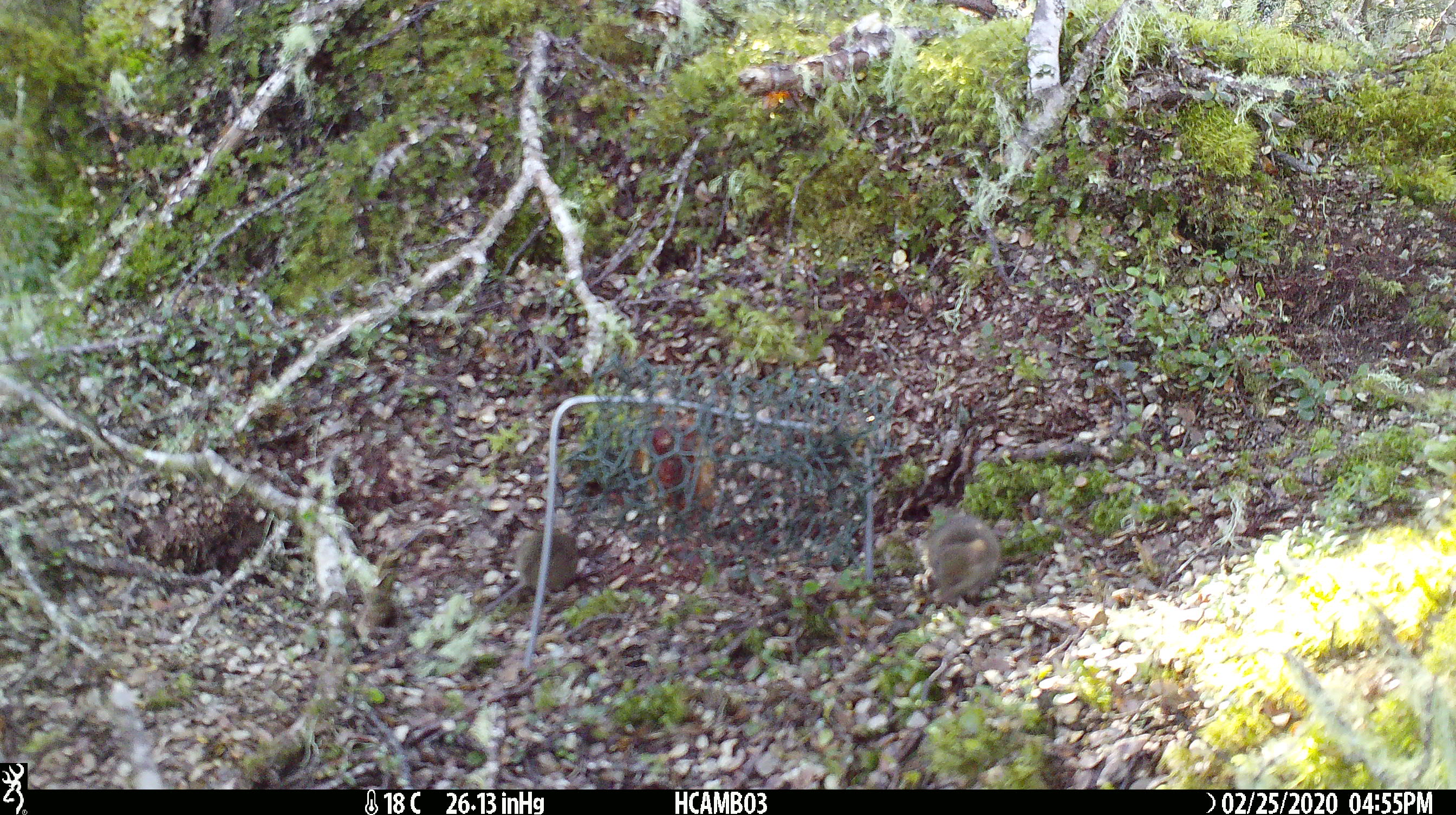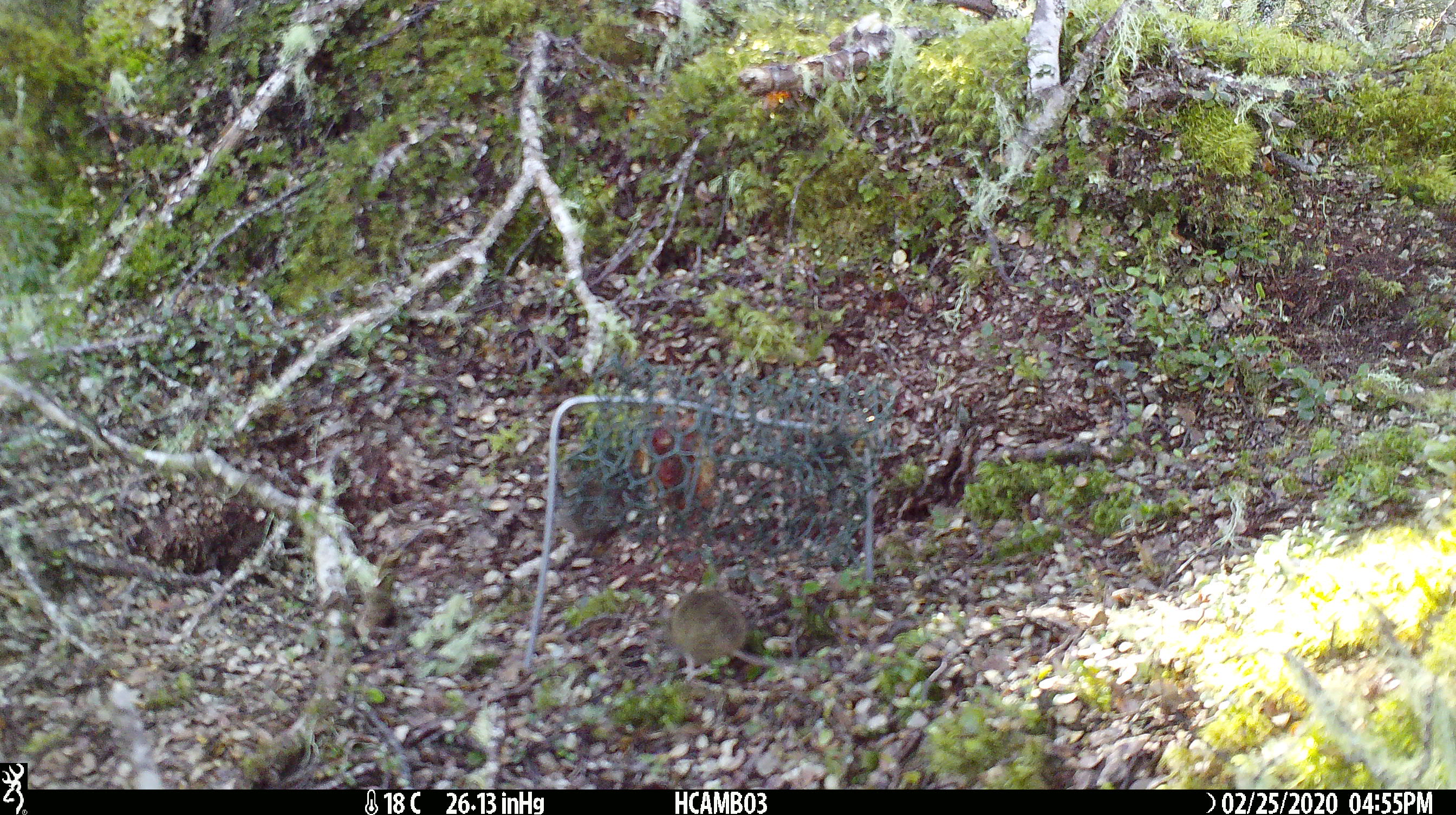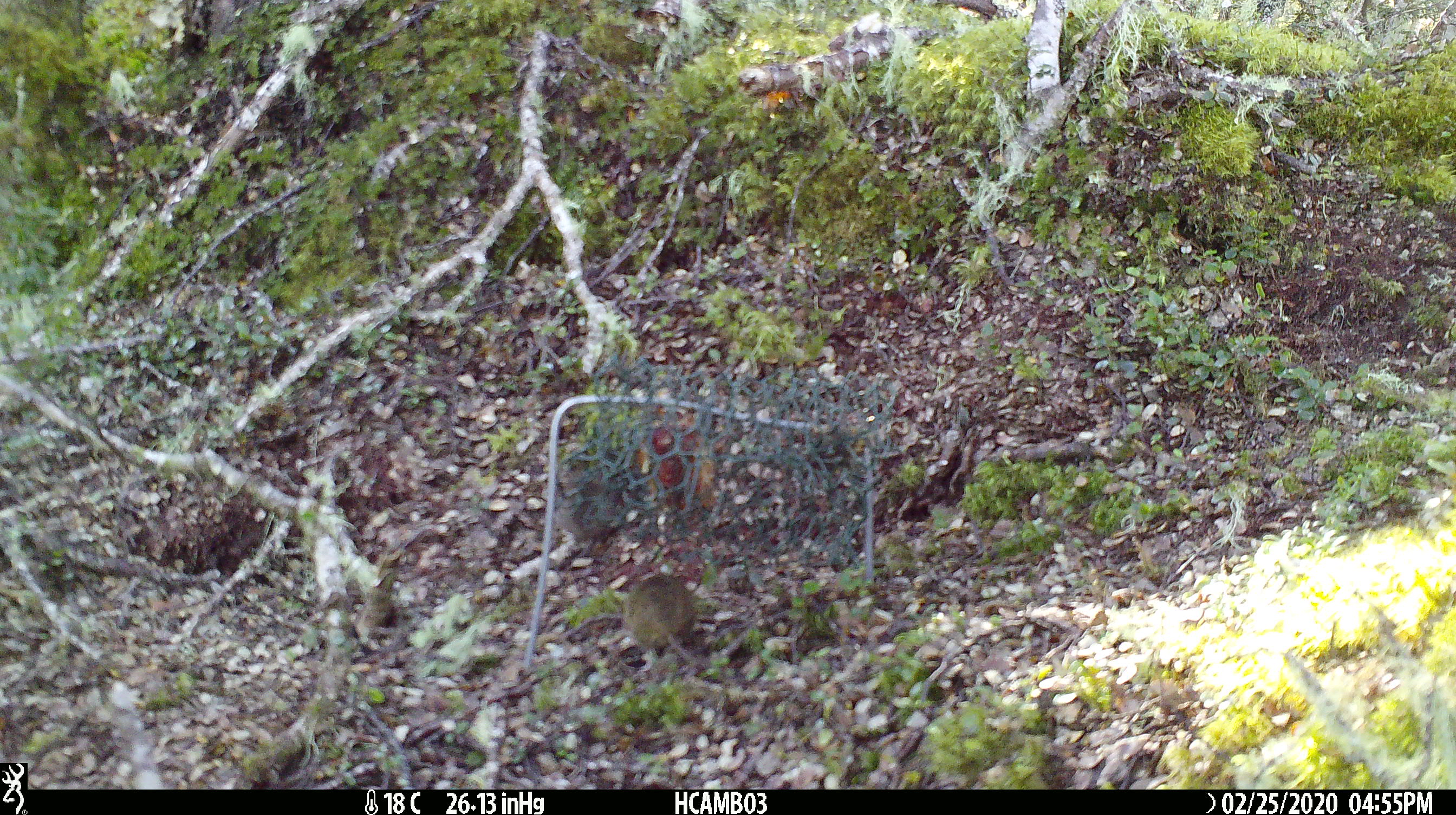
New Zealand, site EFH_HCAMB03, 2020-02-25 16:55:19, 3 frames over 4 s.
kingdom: Animalia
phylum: Chordata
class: Mammalia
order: Rodentia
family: Muridae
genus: Mus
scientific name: Mus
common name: mouse